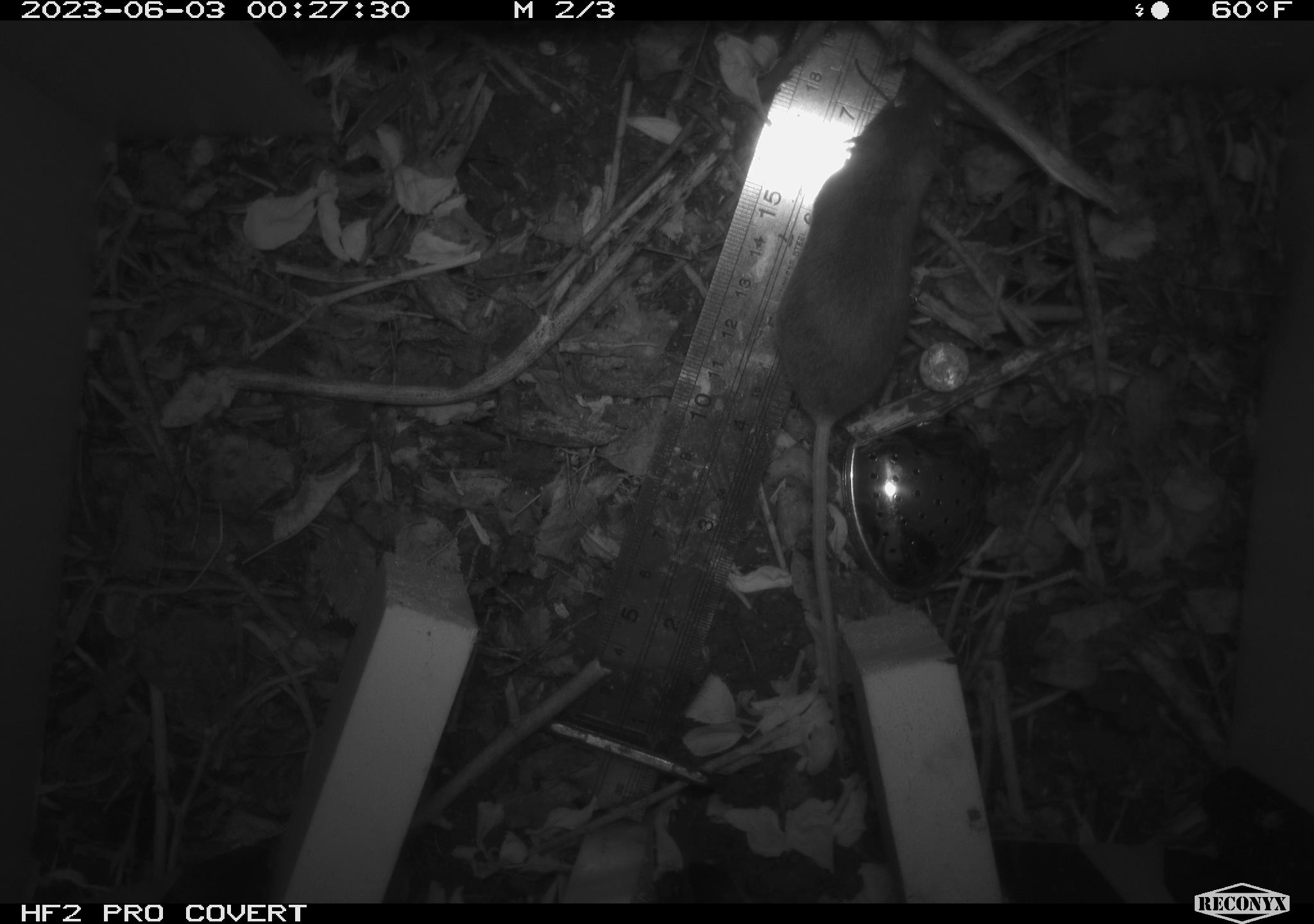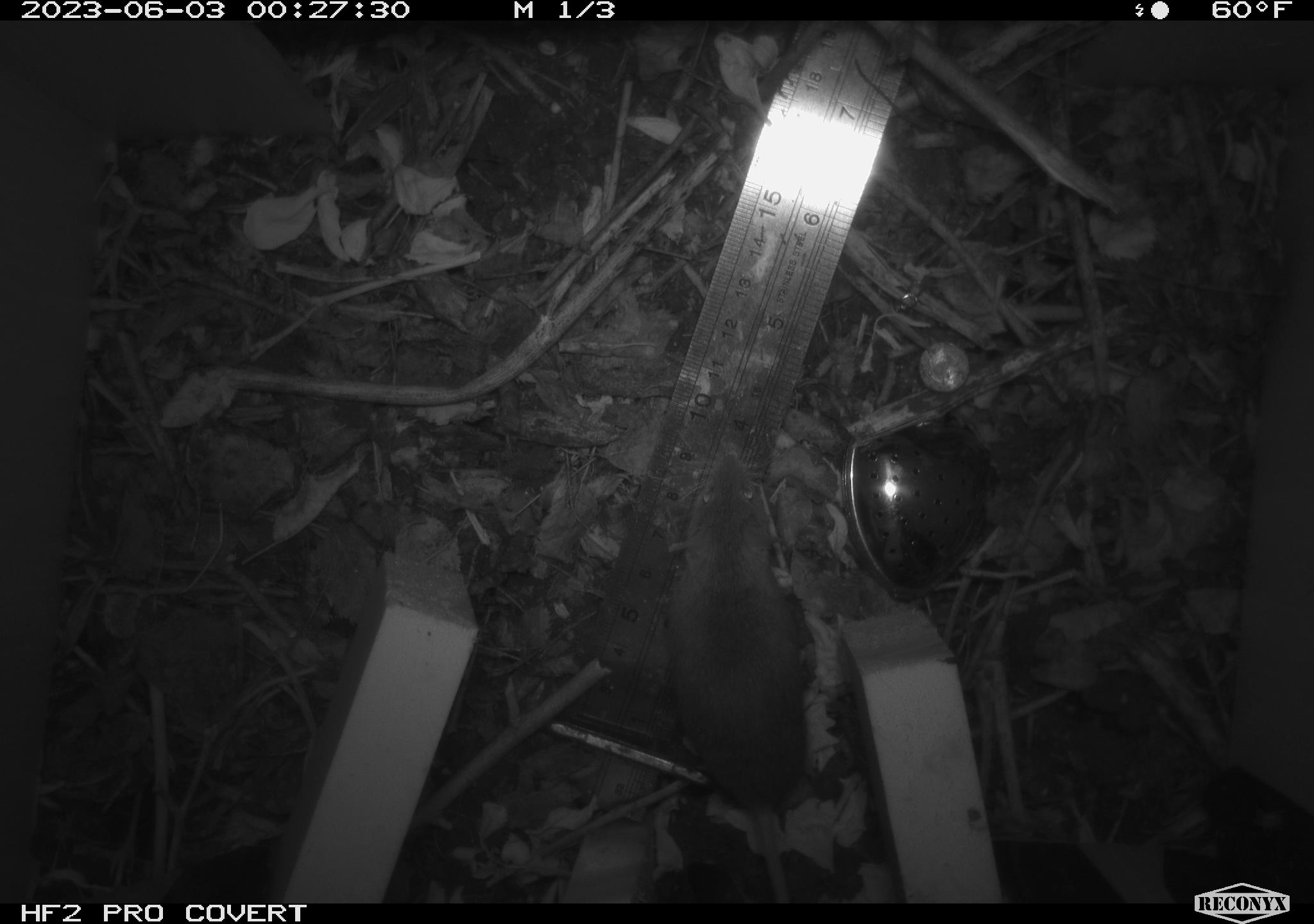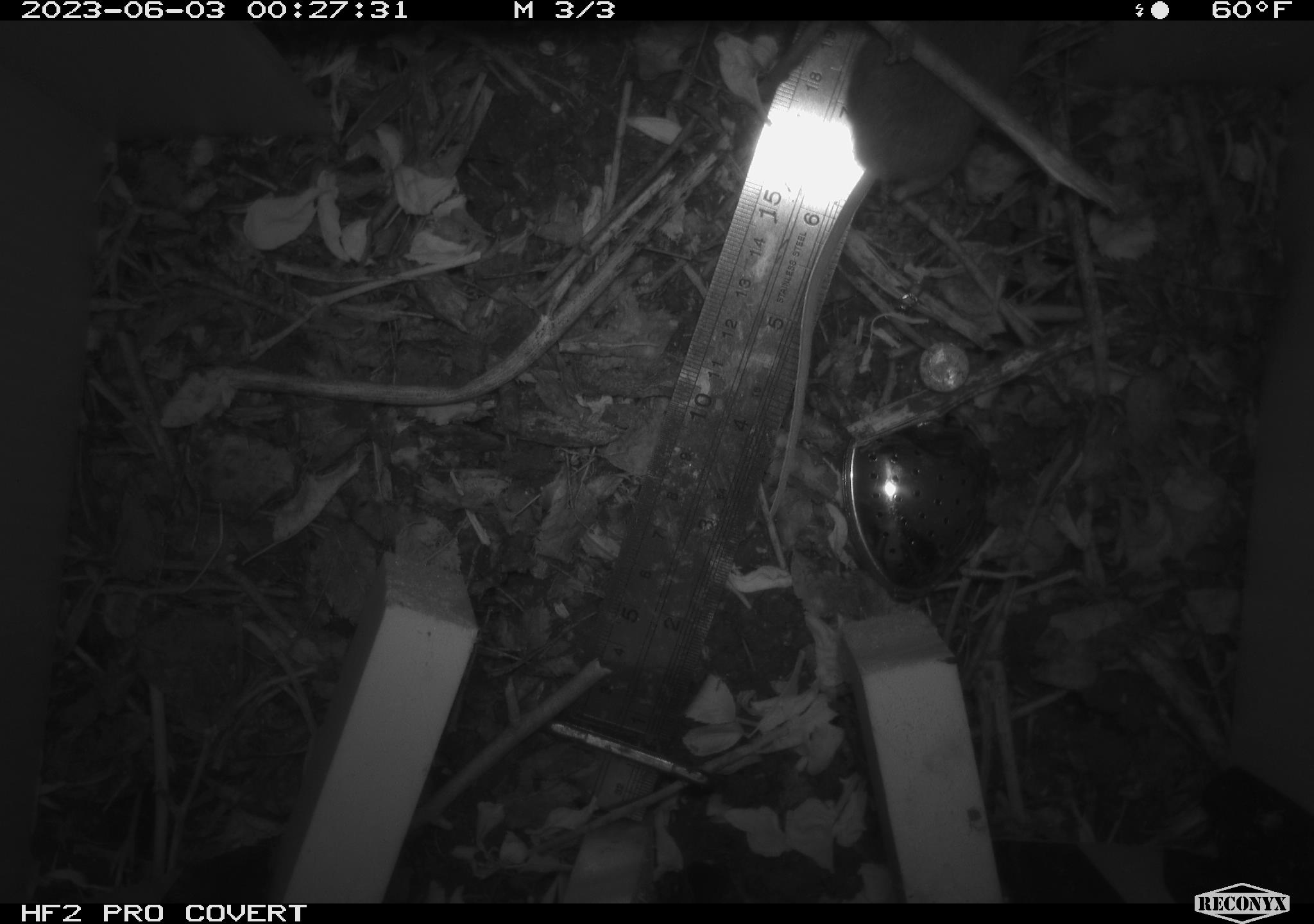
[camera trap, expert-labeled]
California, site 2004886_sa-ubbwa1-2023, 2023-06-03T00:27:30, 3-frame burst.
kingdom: Animalia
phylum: Chordata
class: Mammalia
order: Rodentia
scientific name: Rodentia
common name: rodent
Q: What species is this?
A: Rodent (Rodentia).